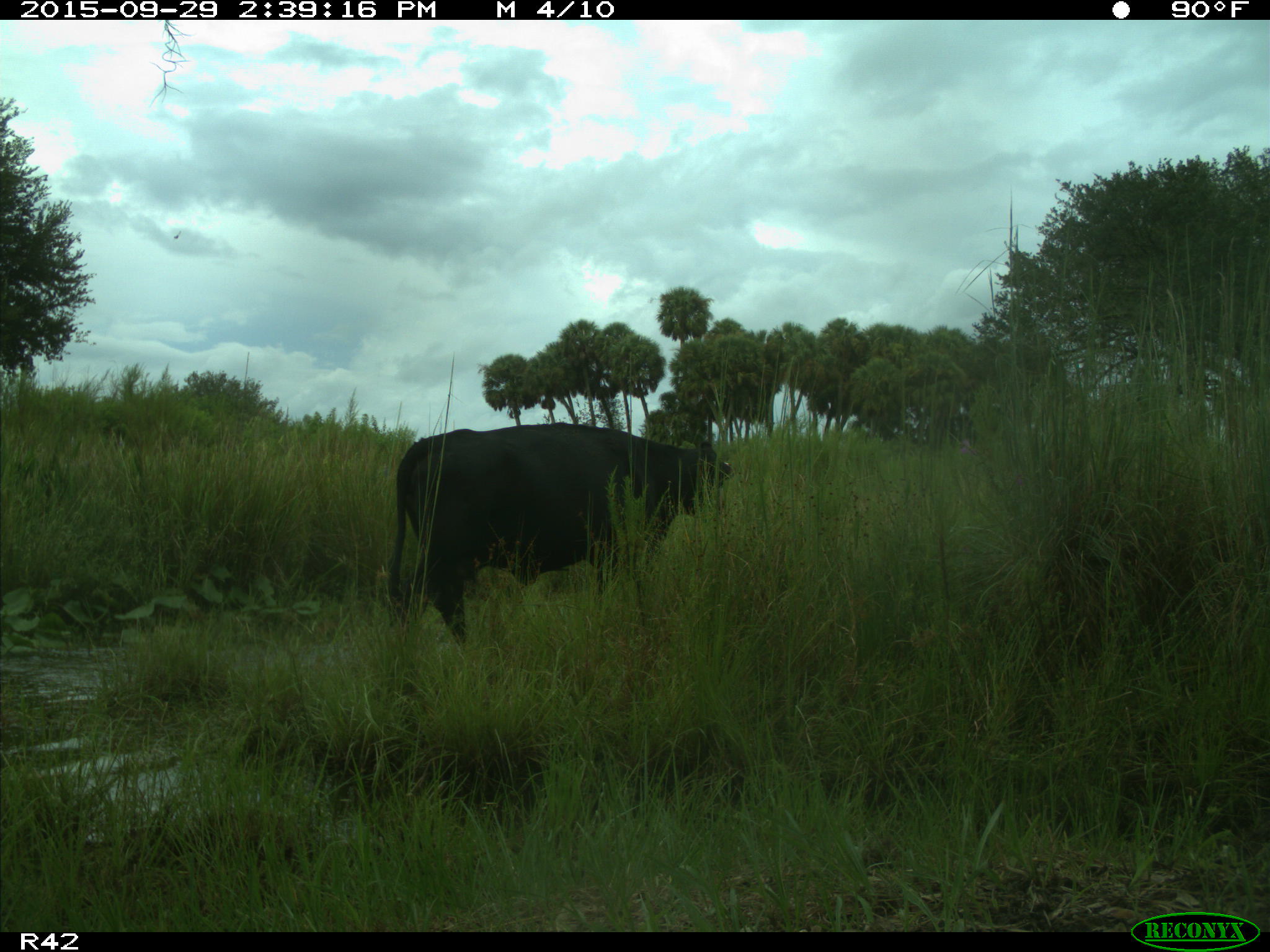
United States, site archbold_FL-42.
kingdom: Animalia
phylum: Chordata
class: Mammalia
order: Artiodactyla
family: Bovidae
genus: Bos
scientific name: Bos taurus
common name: domestic cow